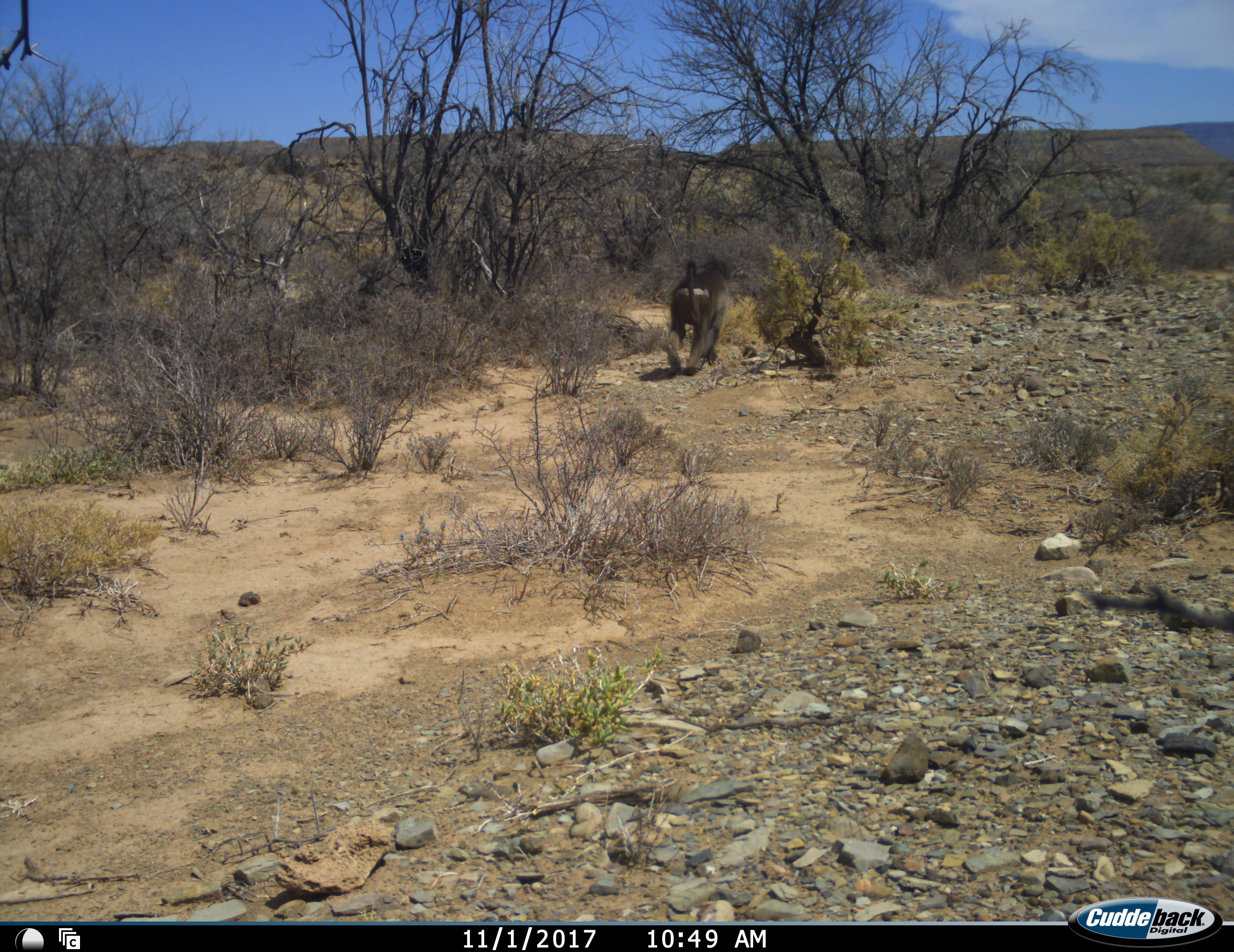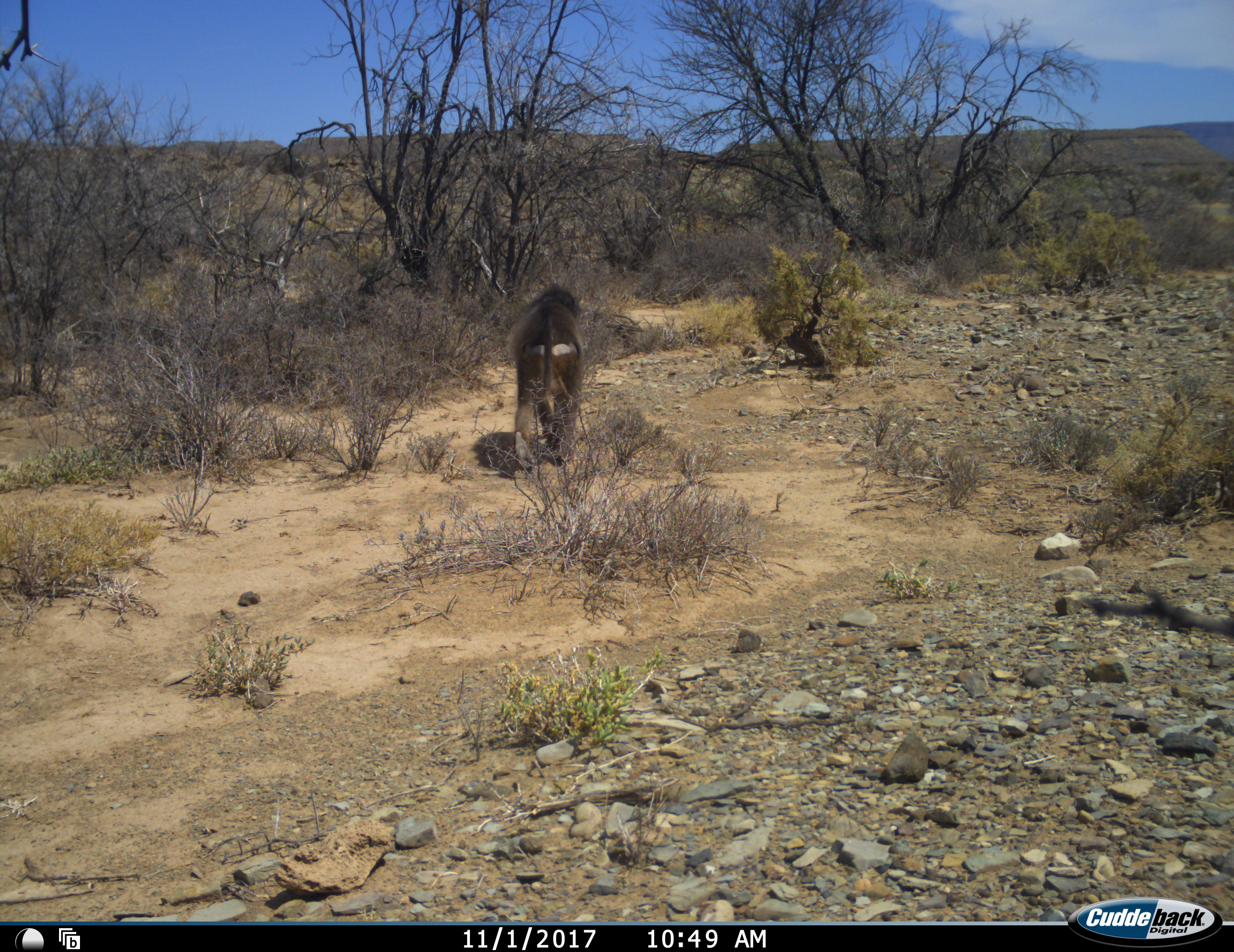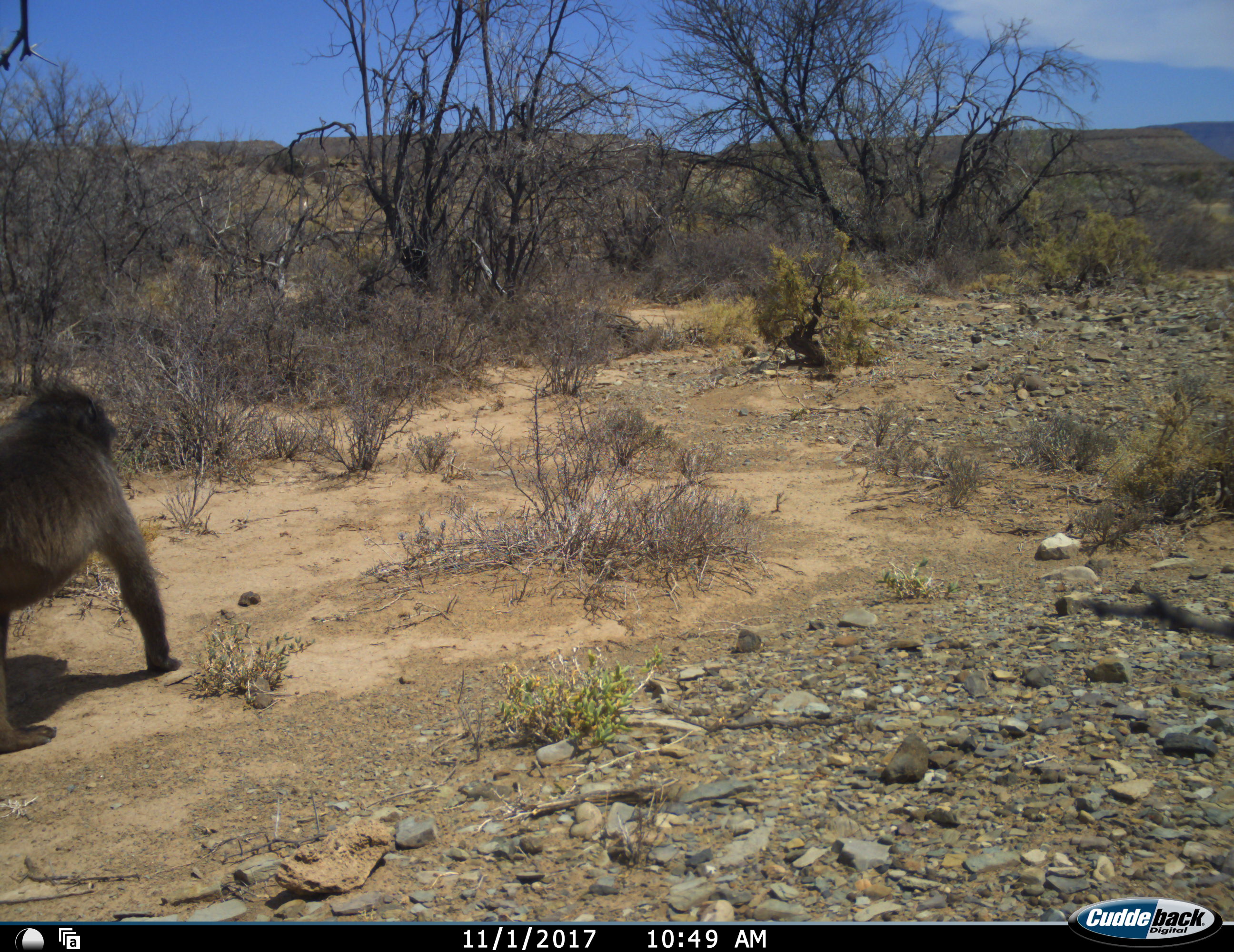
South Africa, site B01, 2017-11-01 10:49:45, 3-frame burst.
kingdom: Animalia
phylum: Chordata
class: Mammalia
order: Primates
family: Cercopithecidae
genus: Papio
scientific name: Papio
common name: baboon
Baboon (Papio), count 1. Behavior (volunteer vote fractions): standing 12%, resting 0%, moving 88%, interacting 0%. Young present (vote fraction): 0%. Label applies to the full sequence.